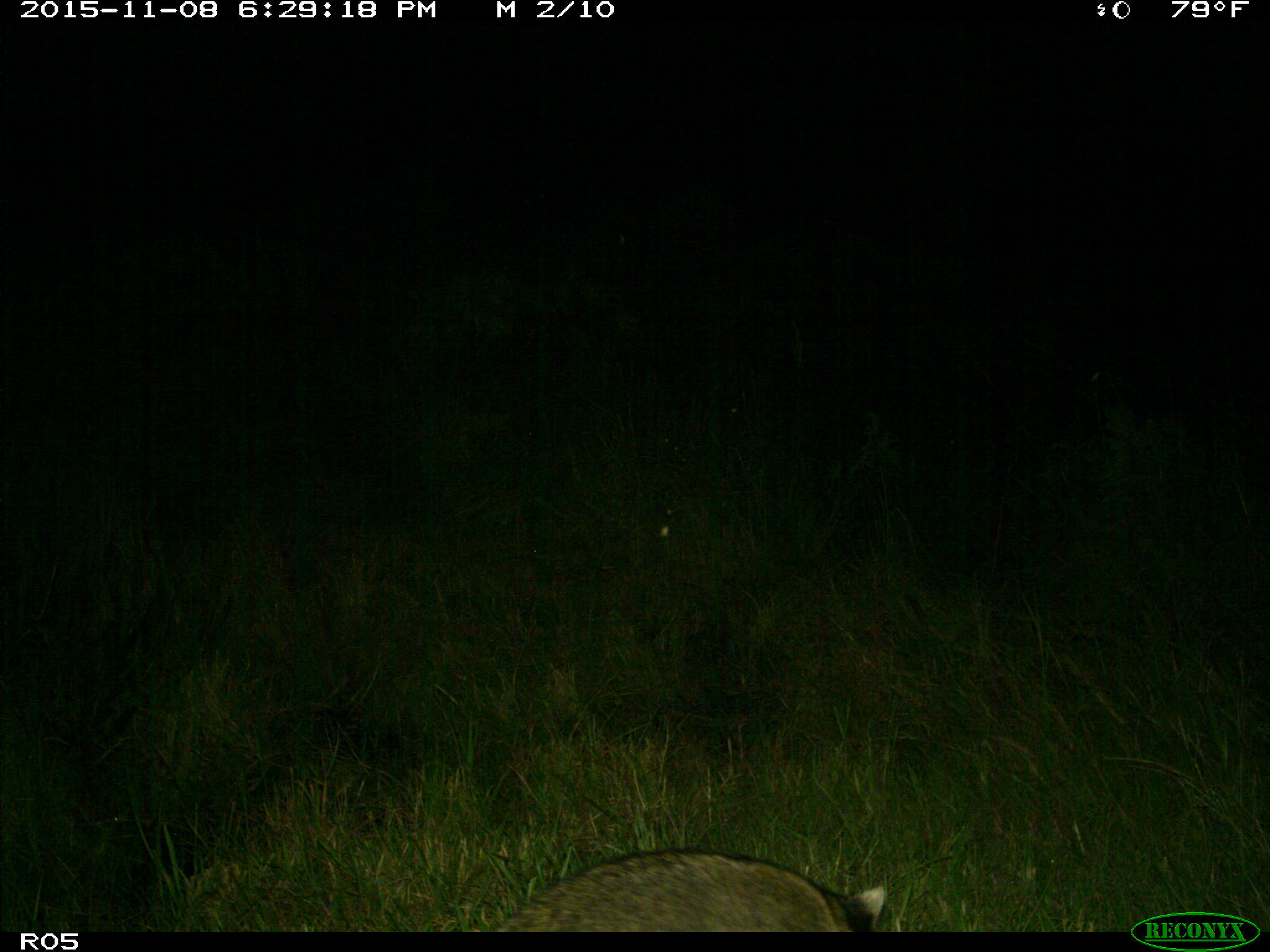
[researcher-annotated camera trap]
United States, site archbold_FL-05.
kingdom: Animalia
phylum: Chordata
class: Mammalia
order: Carnivora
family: Procyonidae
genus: Procyon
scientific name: Procyon lotor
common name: common raccoon